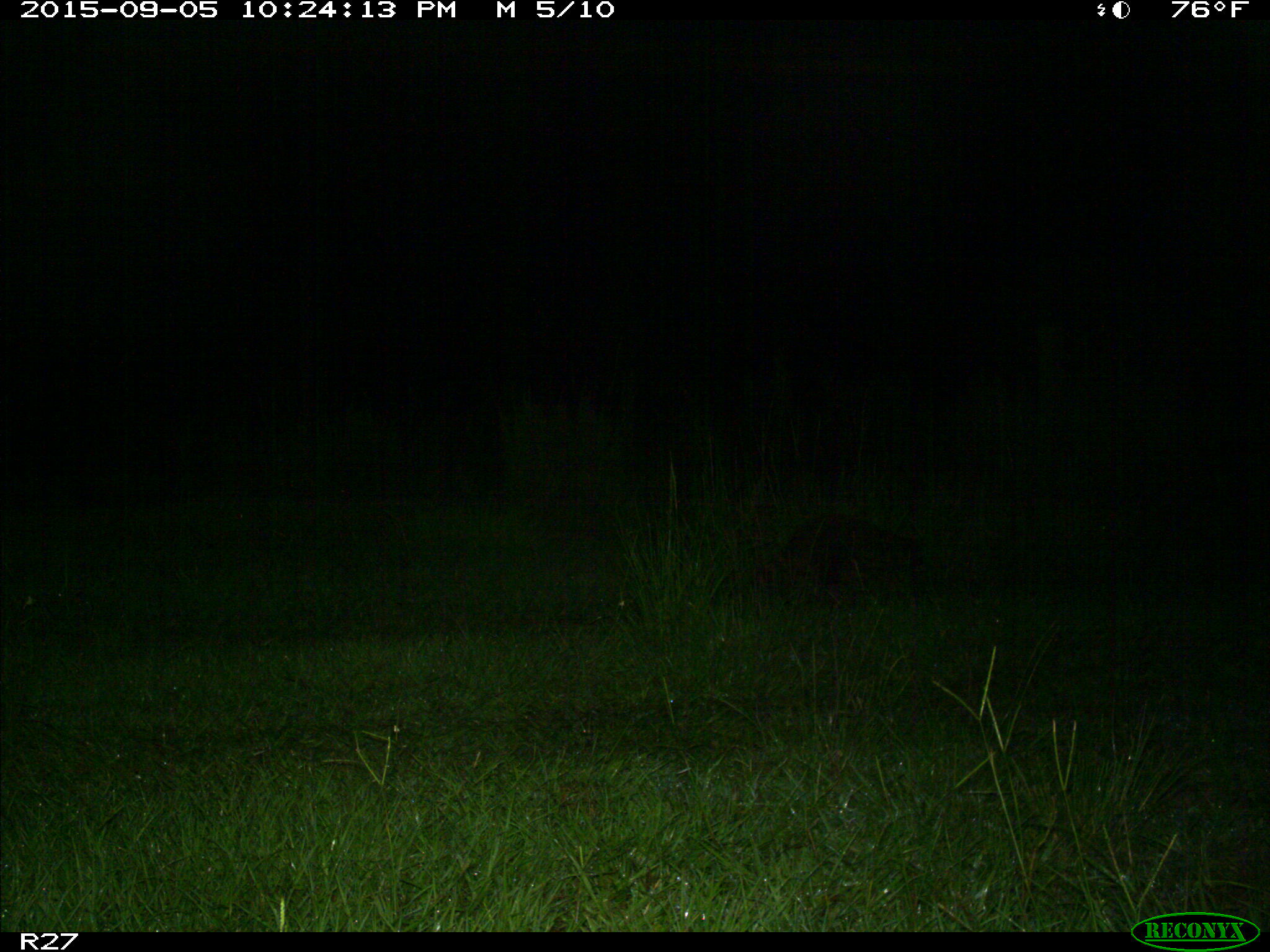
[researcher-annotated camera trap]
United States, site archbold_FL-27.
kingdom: Animalia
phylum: Chordata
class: Mammalia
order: Carnivora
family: Procyonidae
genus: Procyon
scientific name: Procyon lotor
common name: common raccoon